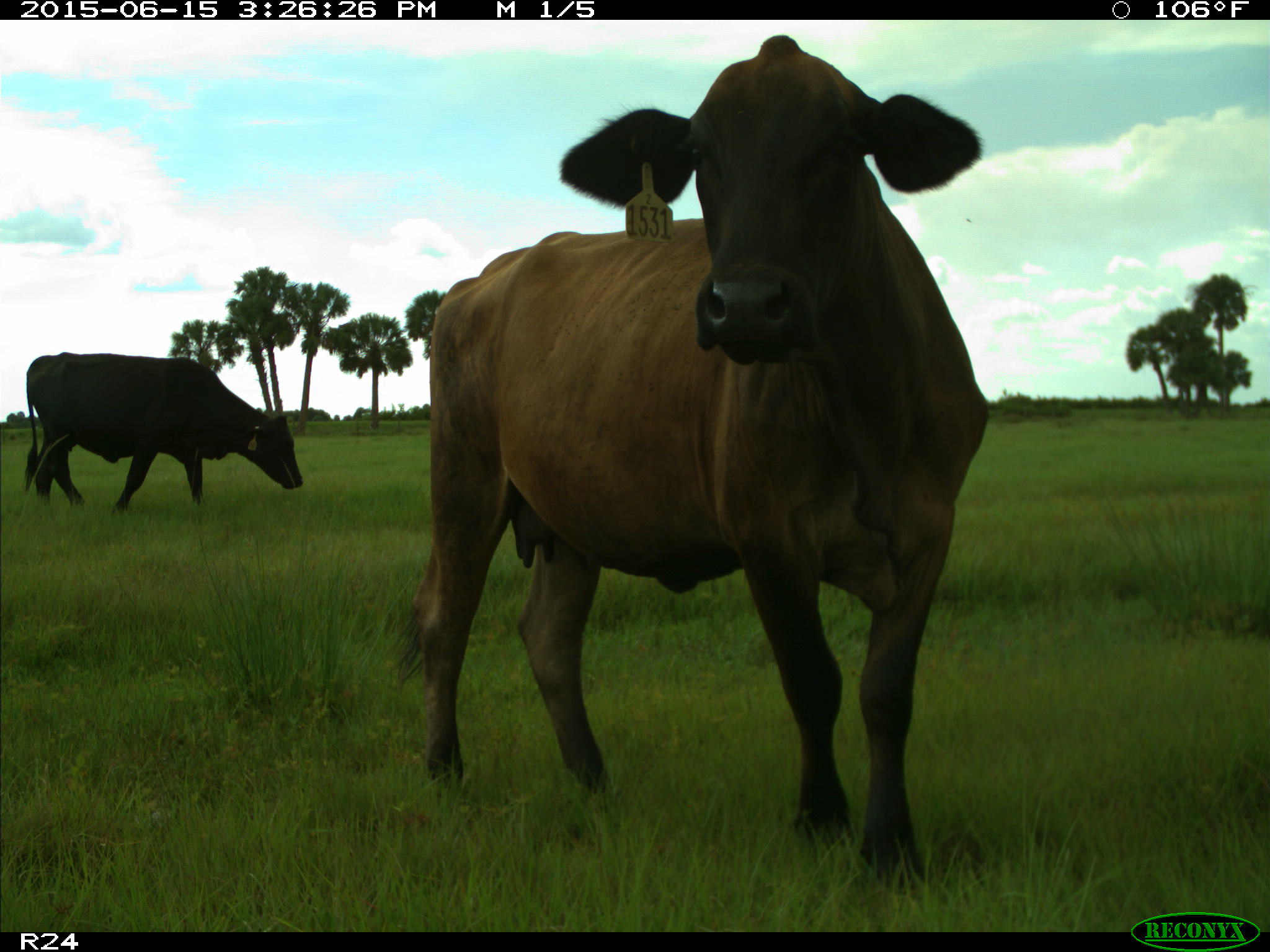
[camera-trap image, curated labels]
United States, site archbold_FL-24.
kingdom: Animalia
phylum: Chordata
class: Mammalia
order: Artiodactyla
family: Bovidae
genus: Bos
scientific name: Bos taurus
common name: domestic cow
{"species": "Bos taurus (domestic cow)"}